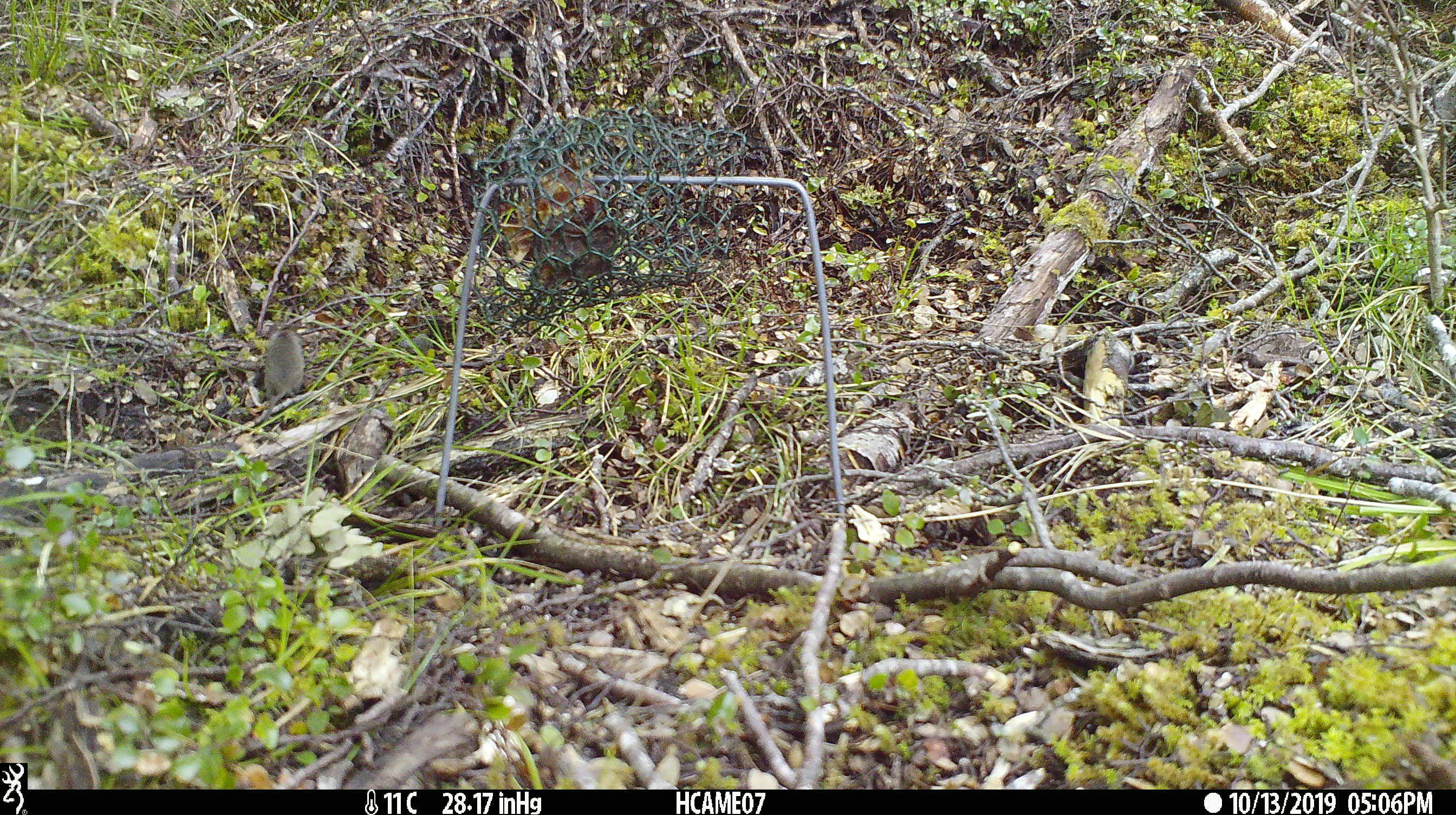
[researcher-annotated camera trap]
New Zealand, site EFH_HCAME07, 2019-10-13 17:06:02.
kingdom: Animalia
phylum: Chordata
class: Mammalia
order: Rodentia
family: Muridae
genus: Mus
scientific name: Mus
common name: mouse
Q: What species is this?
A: Mouse (Mus).